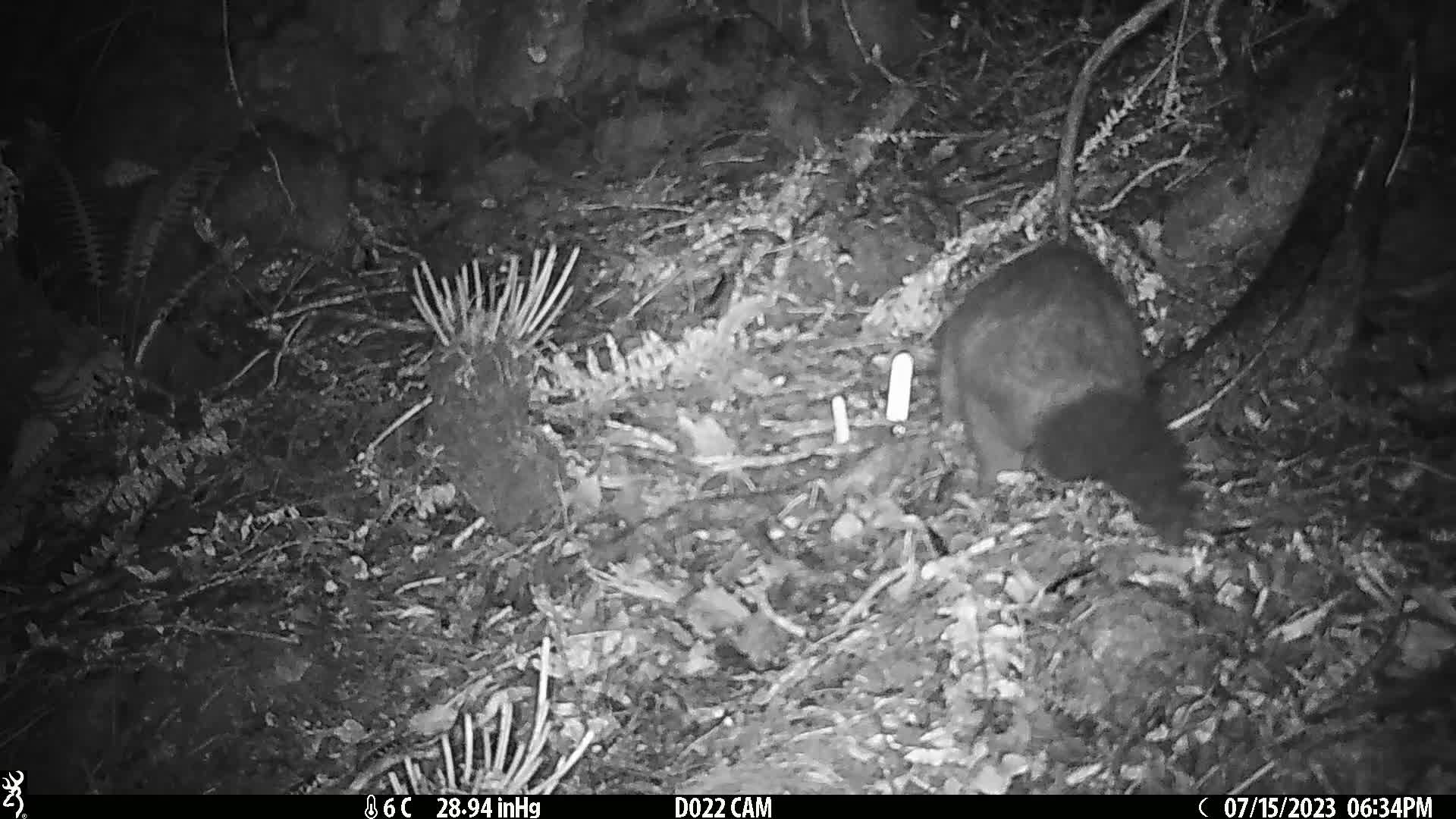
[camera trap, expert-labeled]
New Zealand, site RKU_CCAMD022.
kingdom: Animalia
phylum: Chordata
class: Mammalia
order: Diprotodontia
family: Phalangeridae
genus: Trichosurus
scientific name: Trichosurus vulpecula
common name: common brushtail possum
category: possum